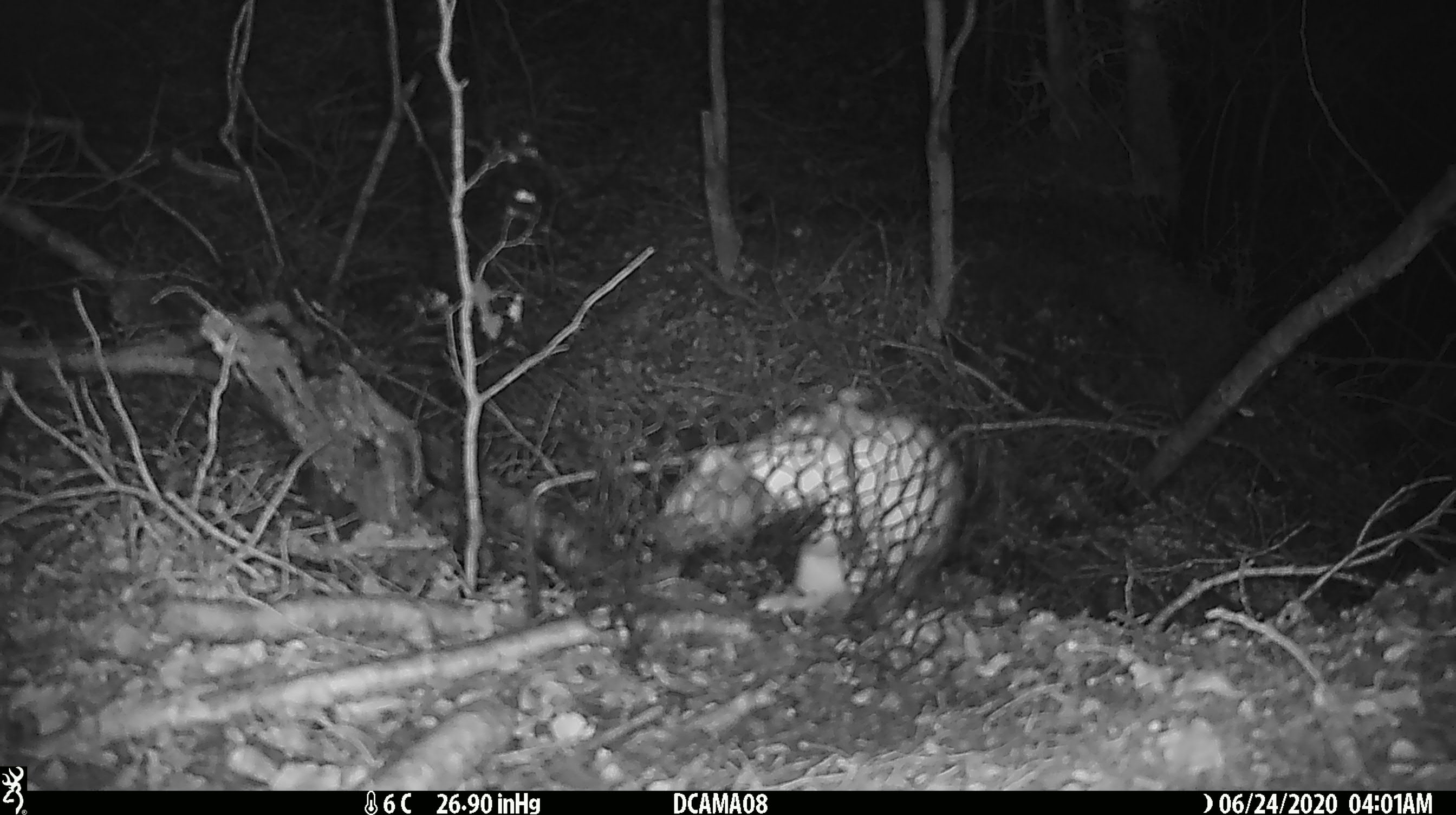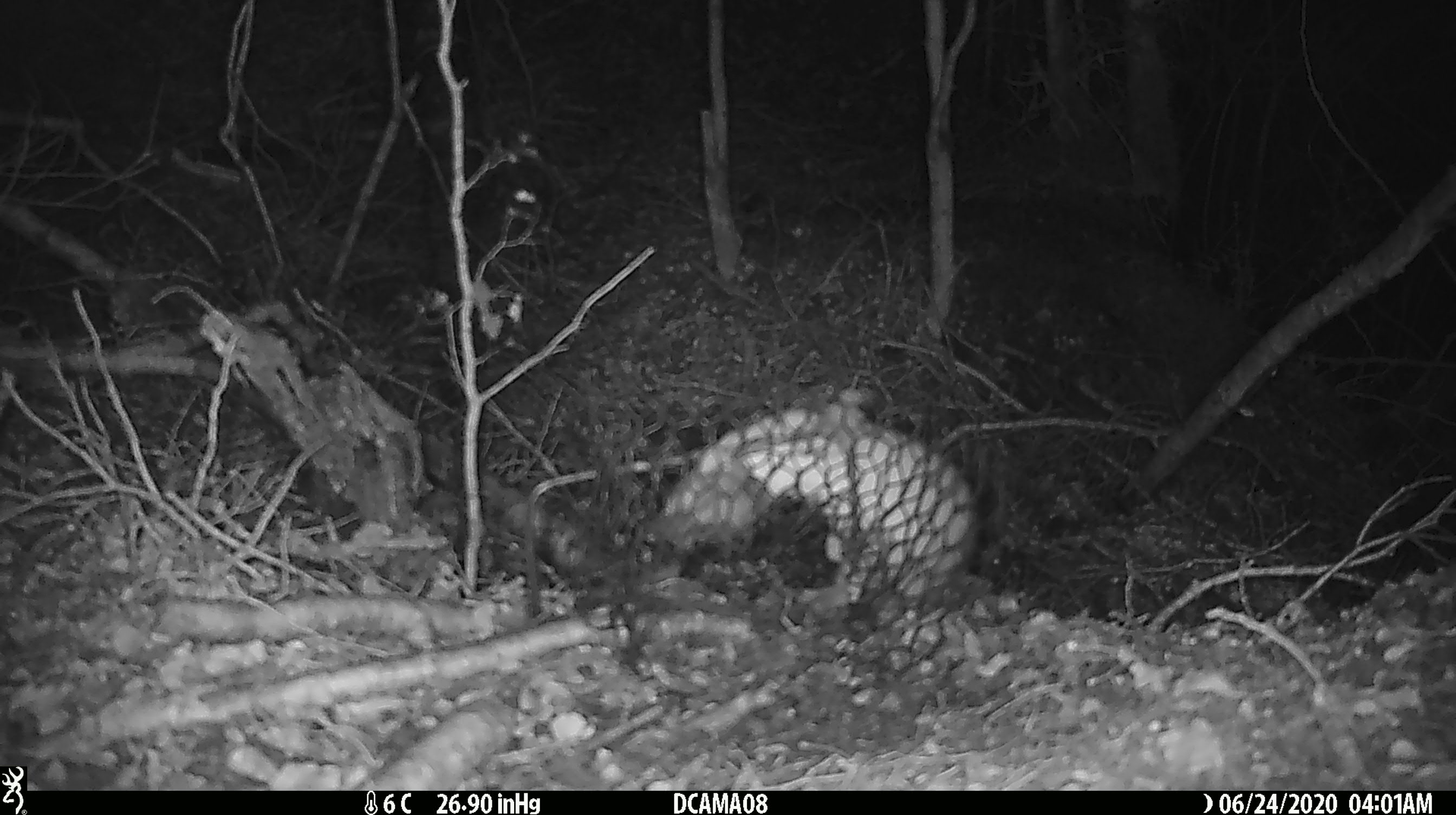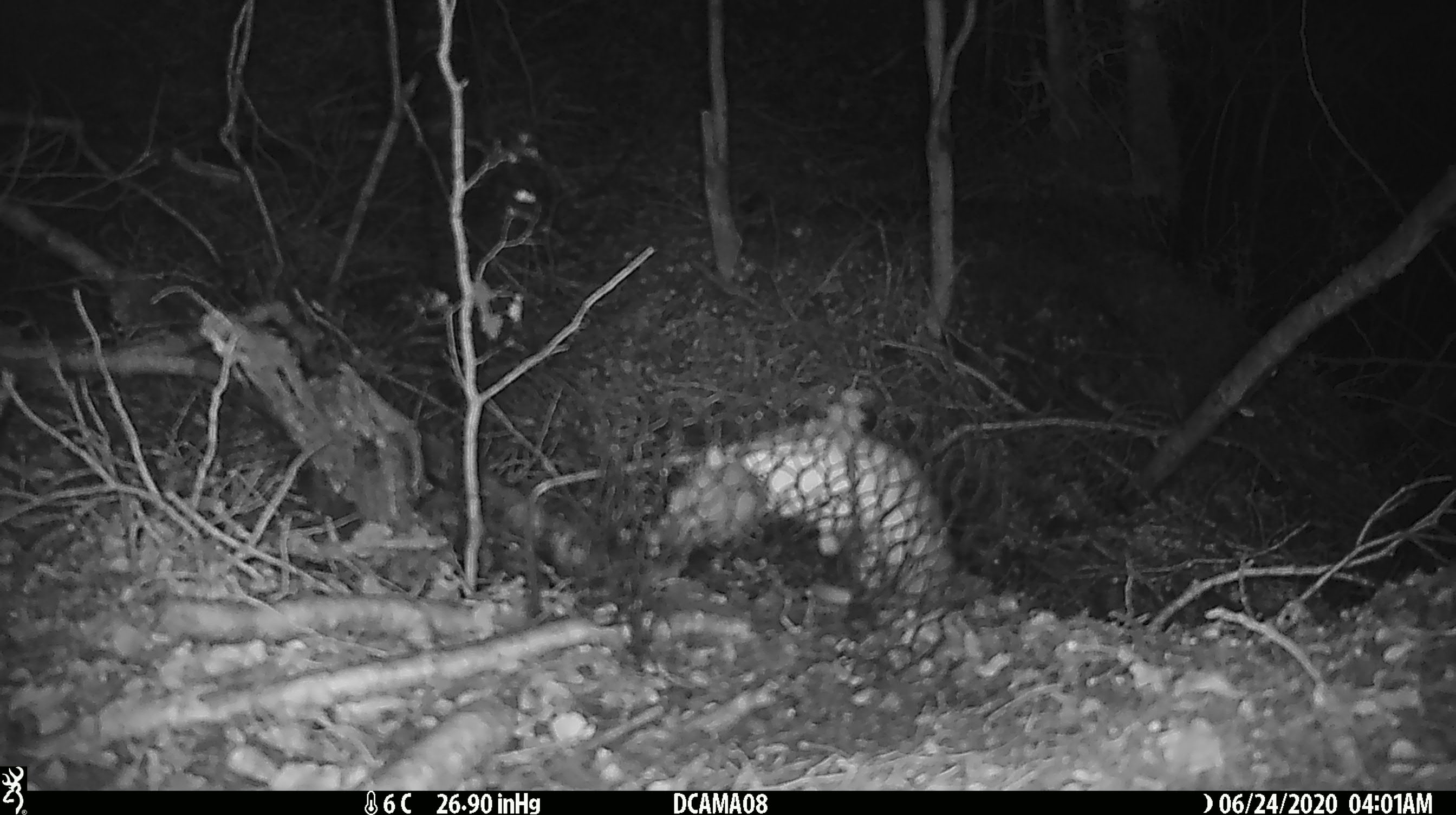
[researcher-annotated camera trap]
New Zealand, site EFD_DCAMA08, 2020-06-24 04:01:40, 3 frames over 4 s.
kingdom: Animalia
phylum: Chordata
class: Mammalia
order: Carnivora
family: Mustelidae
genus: Mustela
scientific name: Mustela nivalis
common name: least weasel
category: weasel